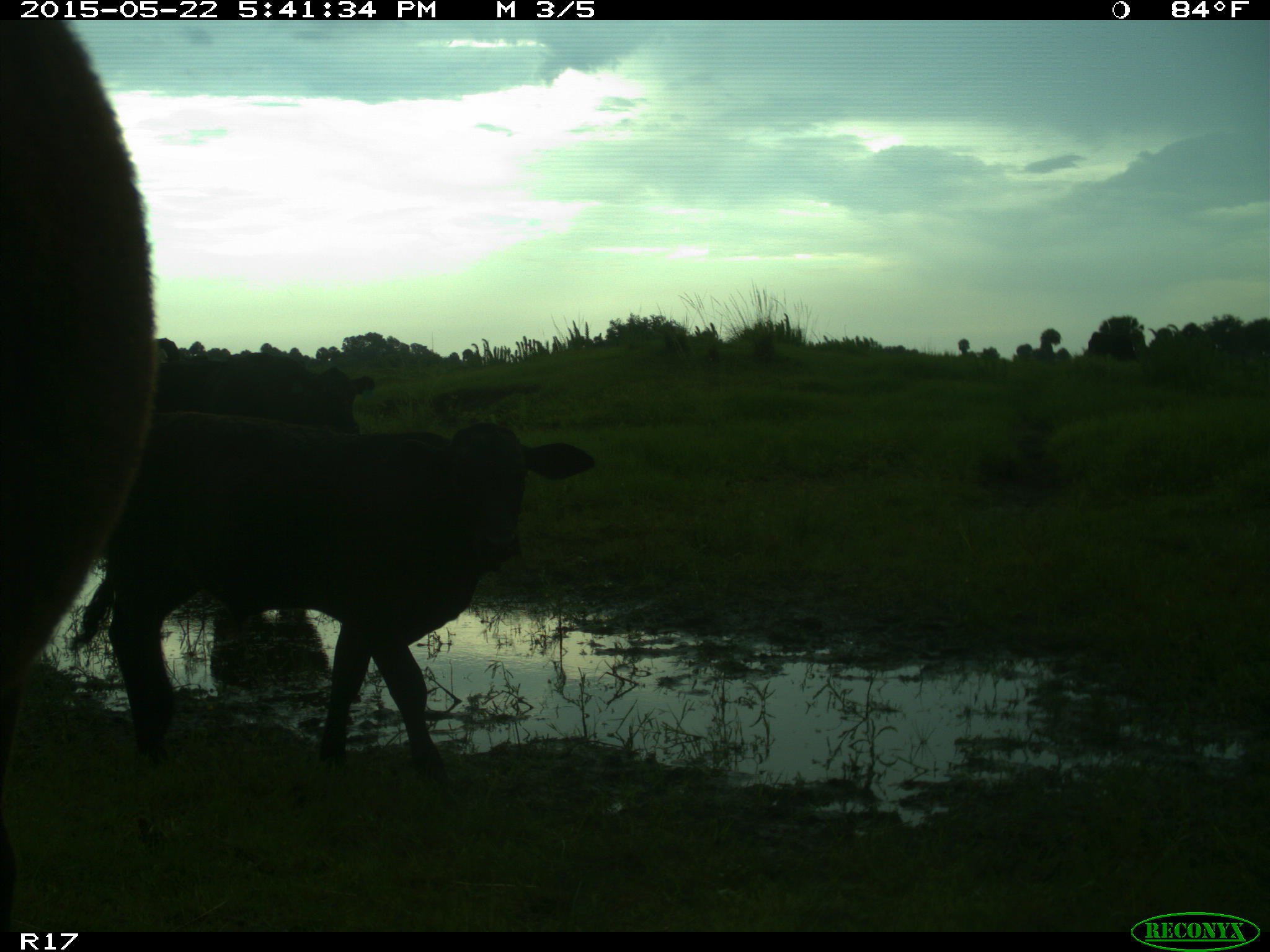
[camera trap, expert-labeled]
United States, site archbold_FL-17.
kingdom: Animalia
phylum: Chordata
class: Mammalia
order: Artiodactyla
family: Bovidae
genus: Bos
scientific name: Bos taurus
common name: domestic cow